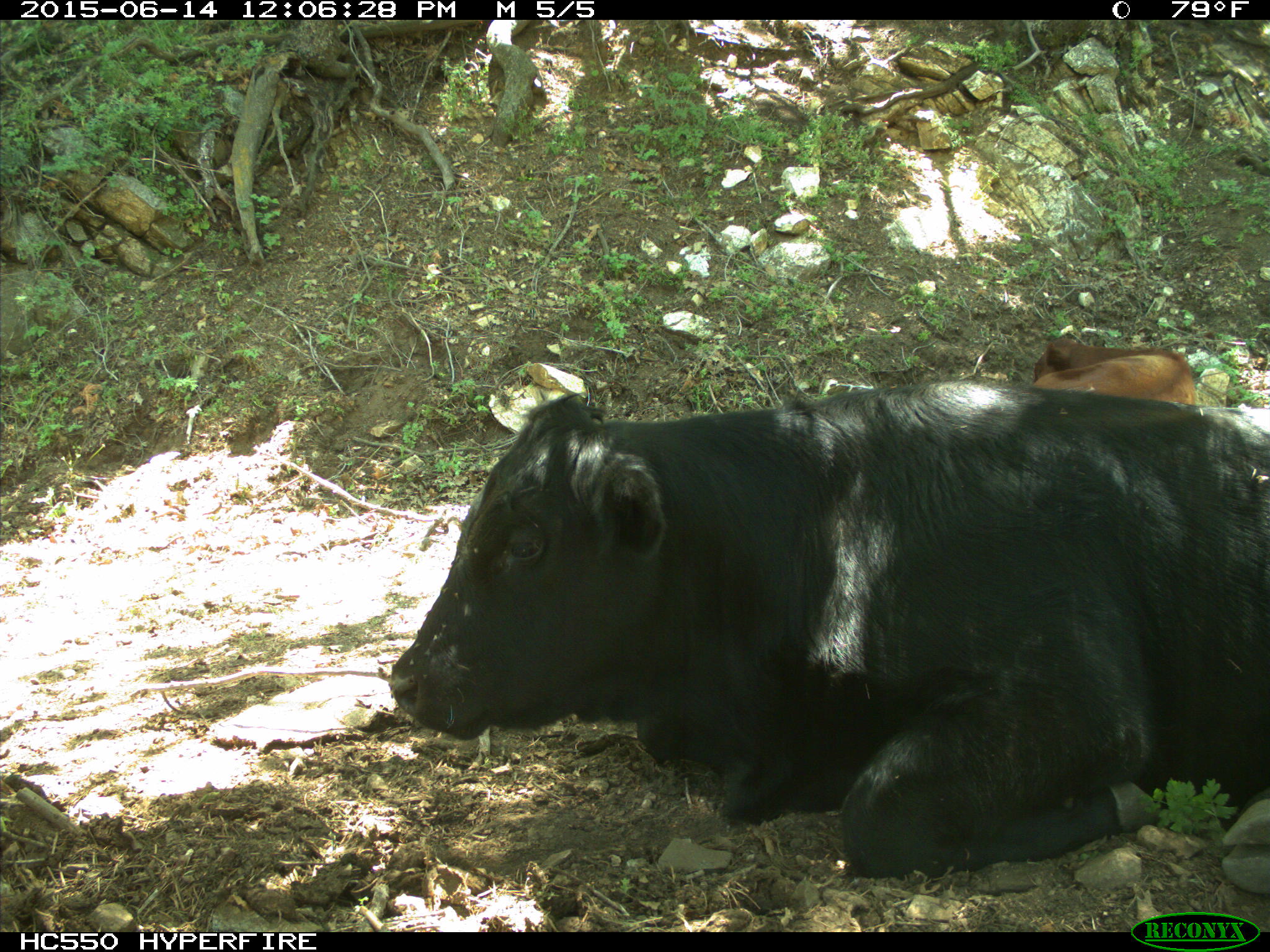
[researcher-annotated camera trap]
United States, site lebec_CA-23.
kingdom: Animalia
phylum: Chordata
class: Mammalia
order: Artiodactyla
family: Bovidae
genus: Bos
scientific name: Bos taurus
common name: domestic cow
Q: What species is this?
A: Bos taurus (domestic cow).